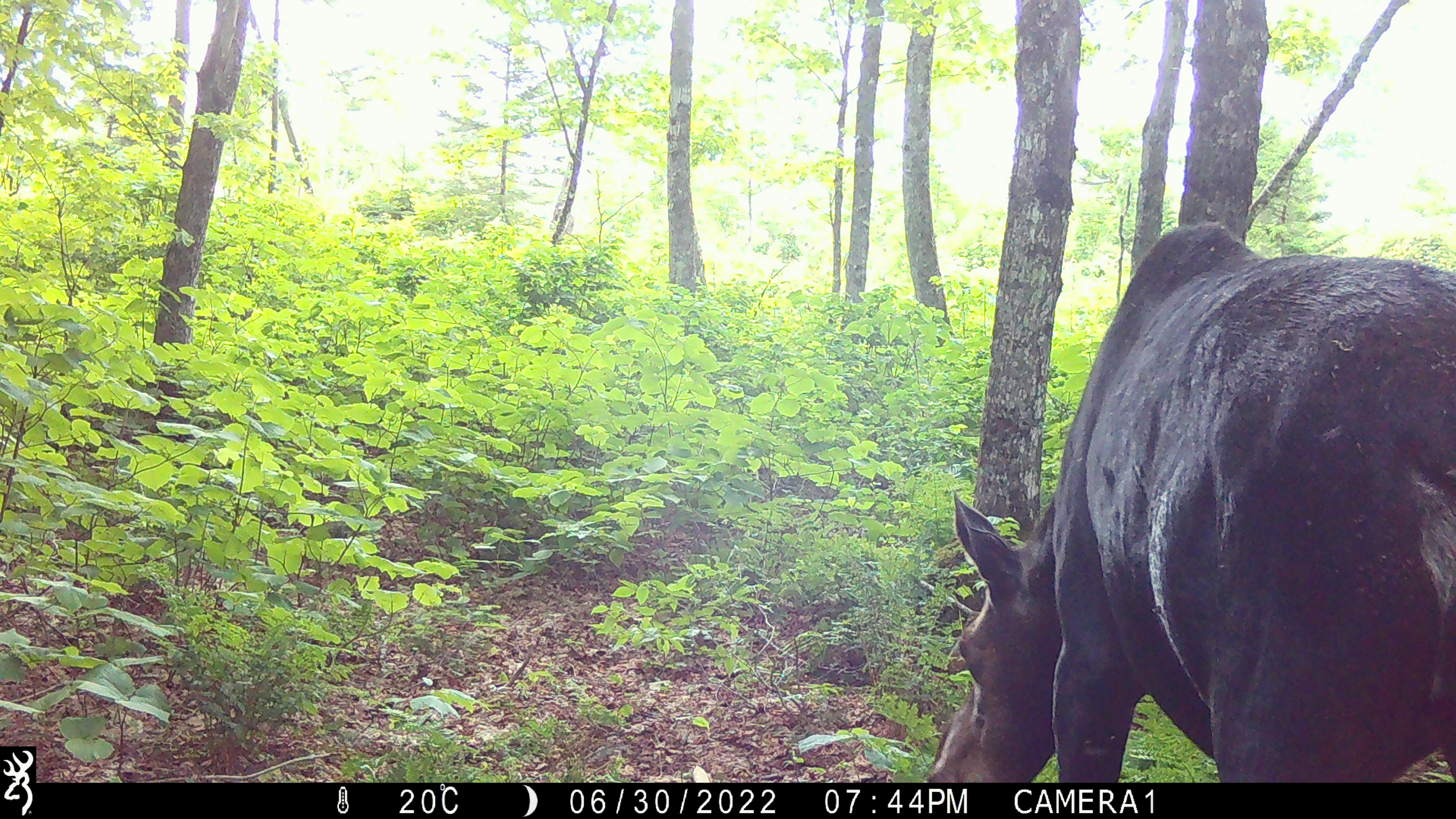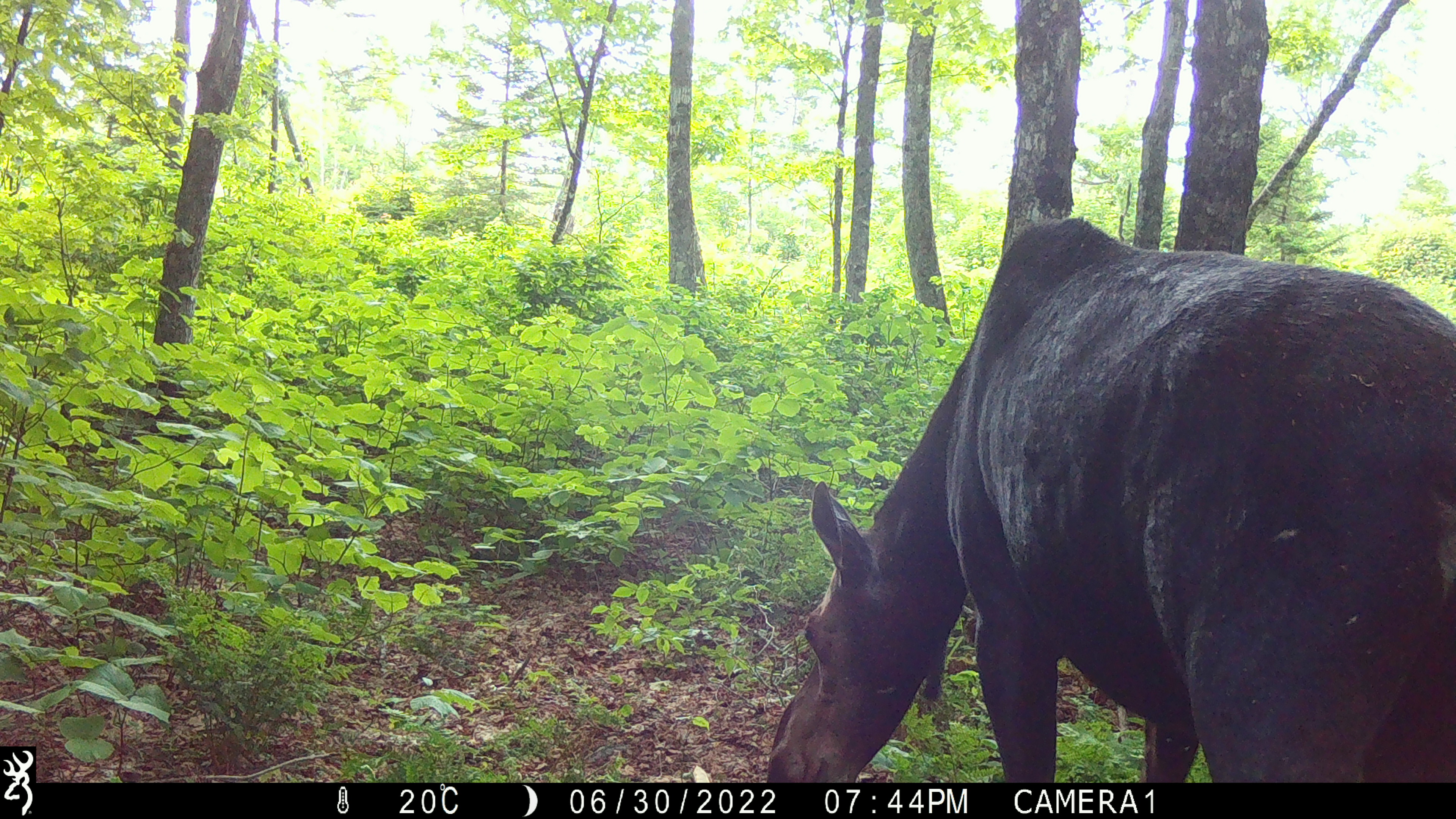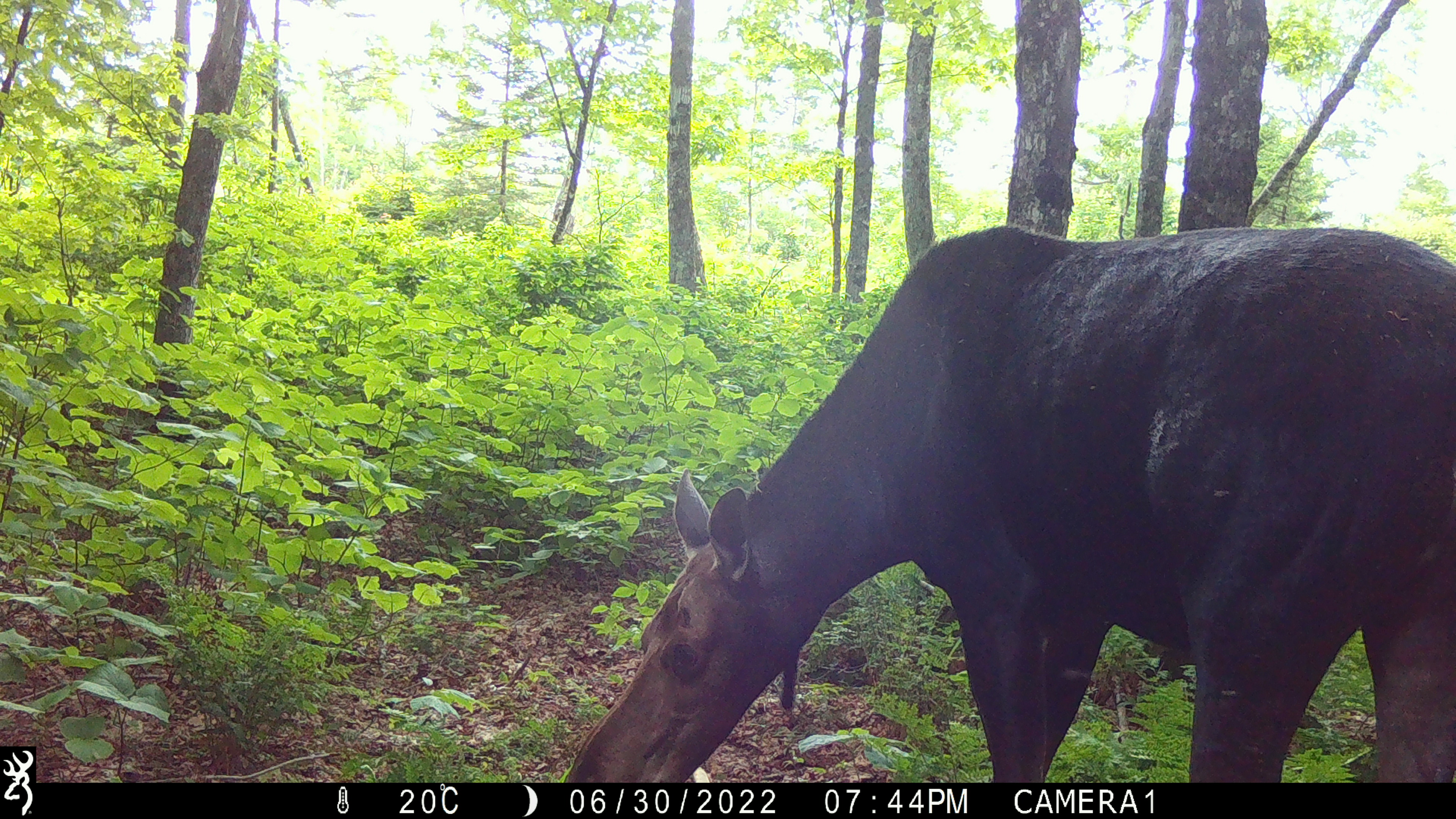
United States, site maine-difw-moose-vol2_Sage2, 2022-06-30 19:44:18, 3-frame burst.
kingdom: Animalia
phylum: Chordata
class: Mammalia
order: Artiodactyla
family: Cervidae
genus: Alces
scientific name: Alces alces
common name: moose